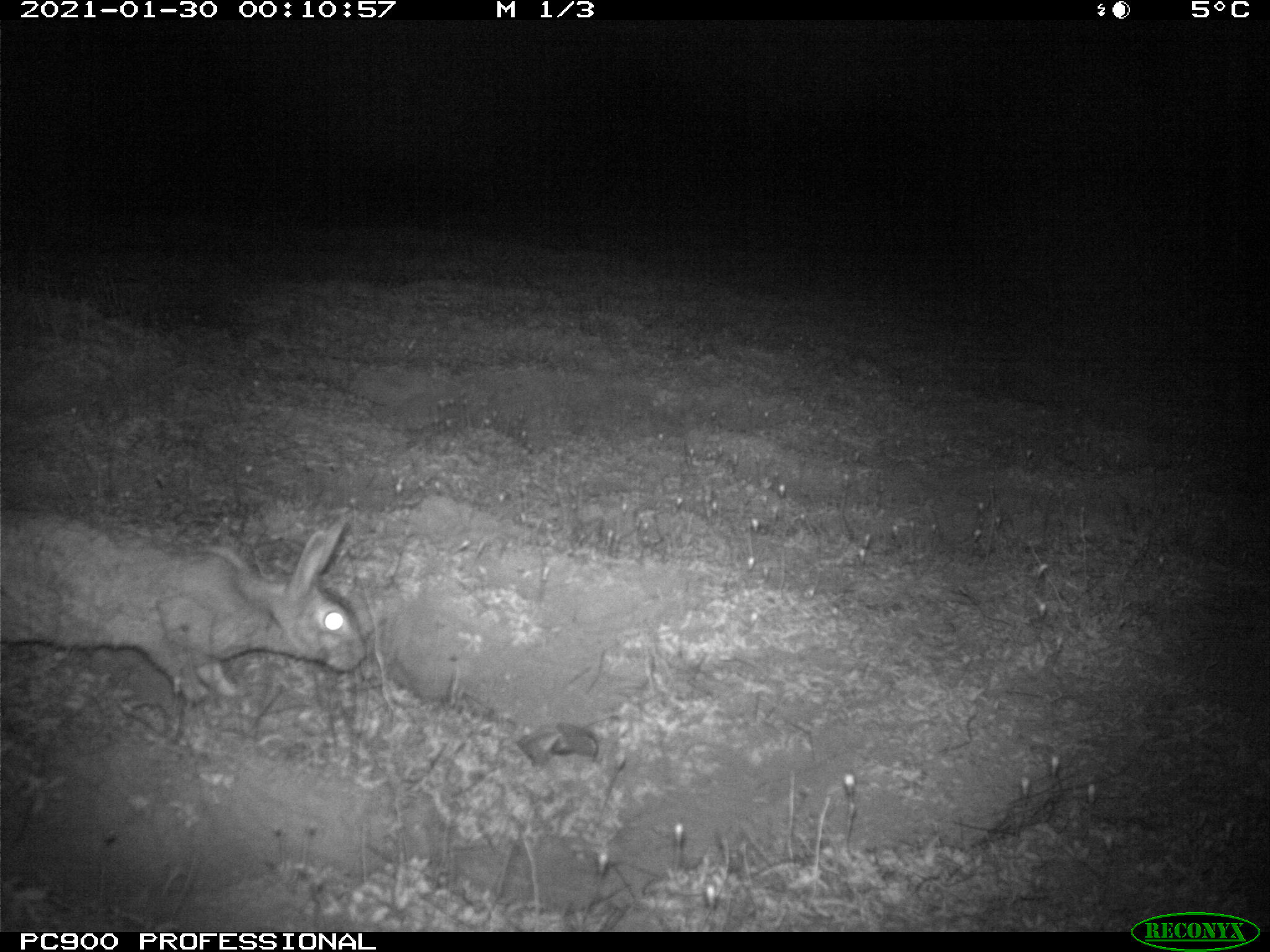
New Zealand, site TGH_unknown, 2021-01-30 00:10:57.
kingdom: Animalia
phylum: Chordata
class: Mammalia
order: Lagomorpha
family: Leporidae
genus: Oryctolagus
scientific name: Oryctolagus cuniculus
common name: european rabbit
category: rabbit